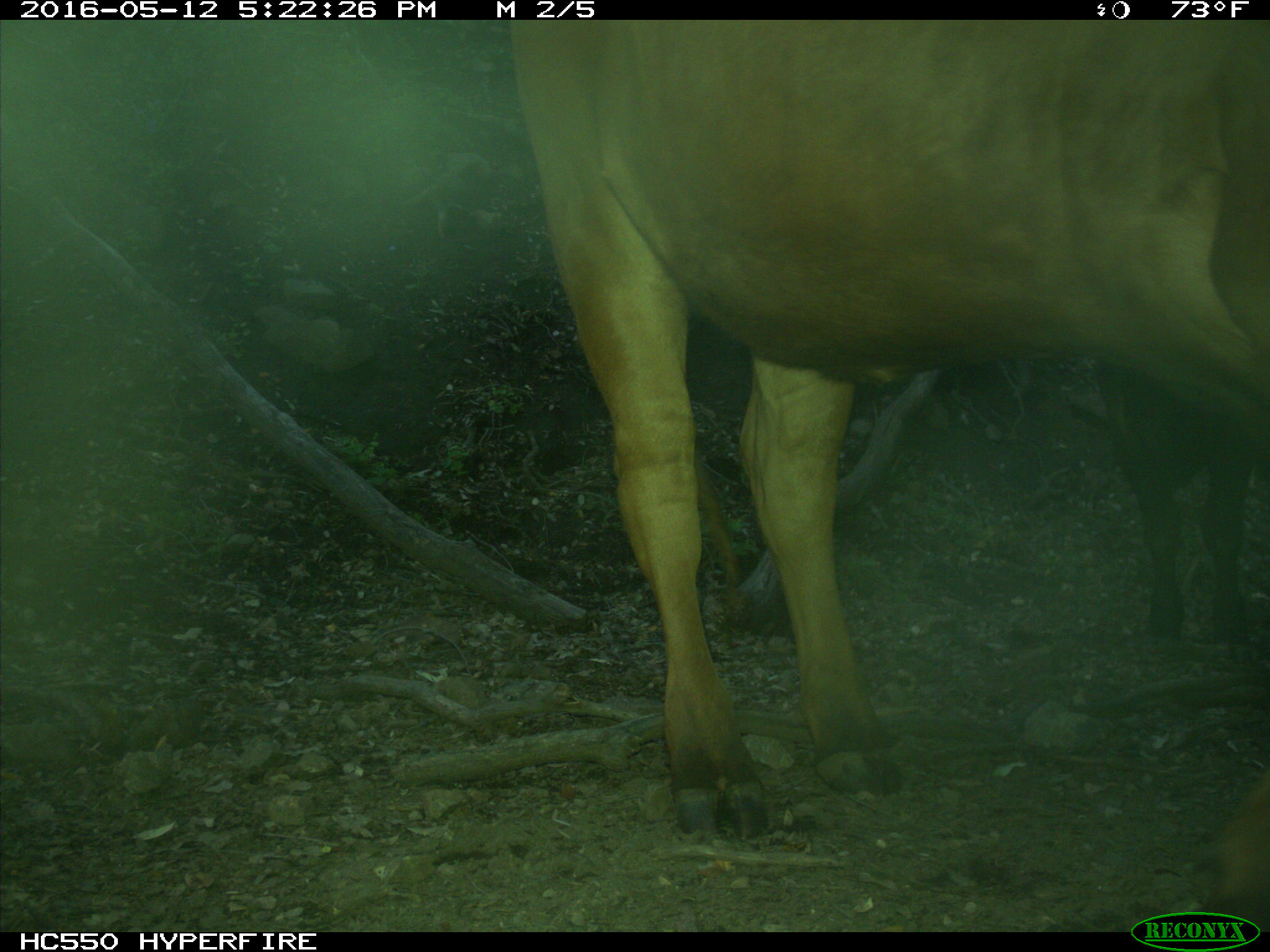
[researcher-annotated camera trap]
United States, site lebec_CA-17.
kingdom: Animalia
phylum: Chordata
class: Mammalia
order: Artiodactyla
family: Bovidae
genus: Bos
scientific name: Bos taurus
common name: domestic cow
Bos taurus (domestic cow).